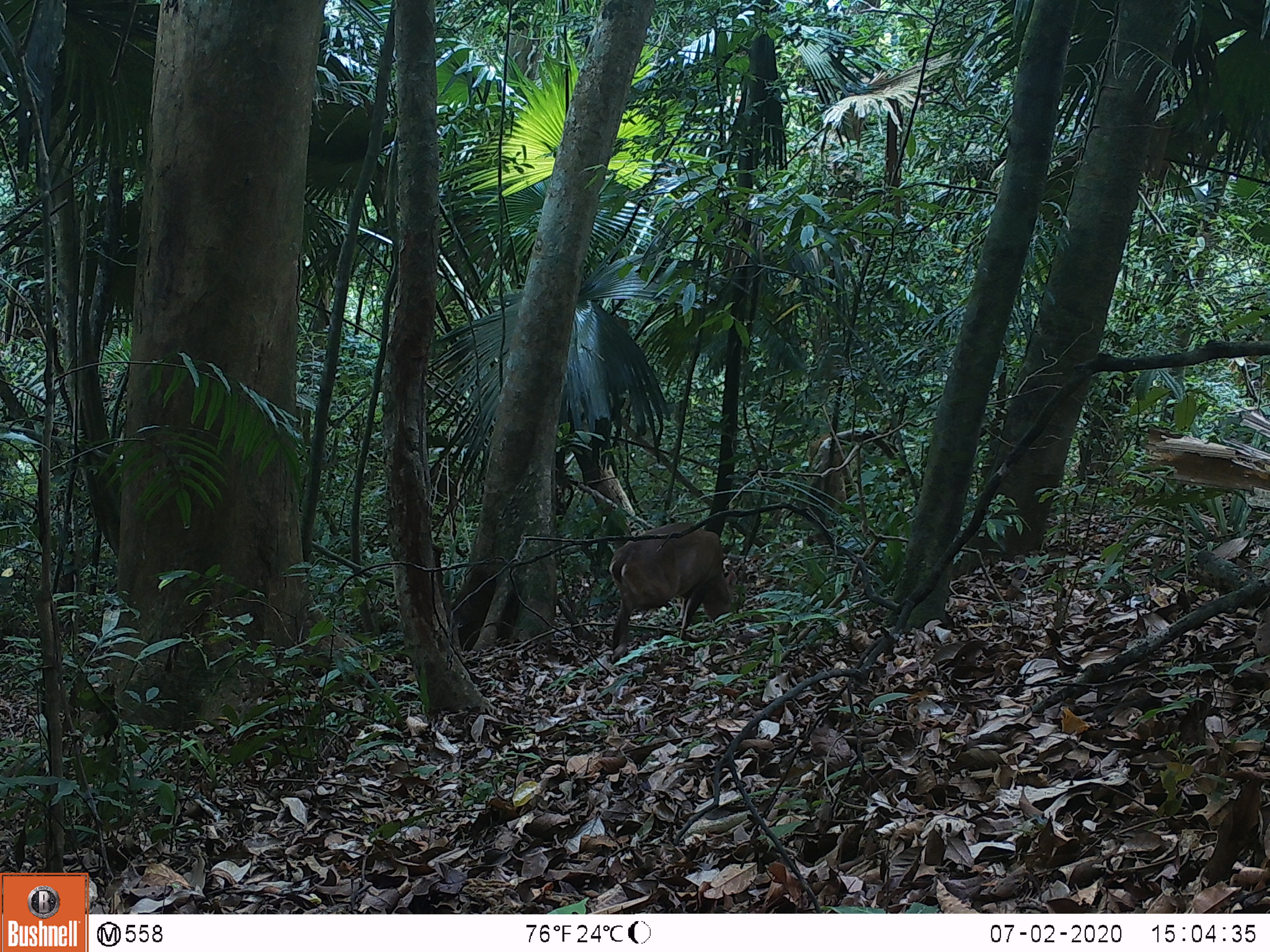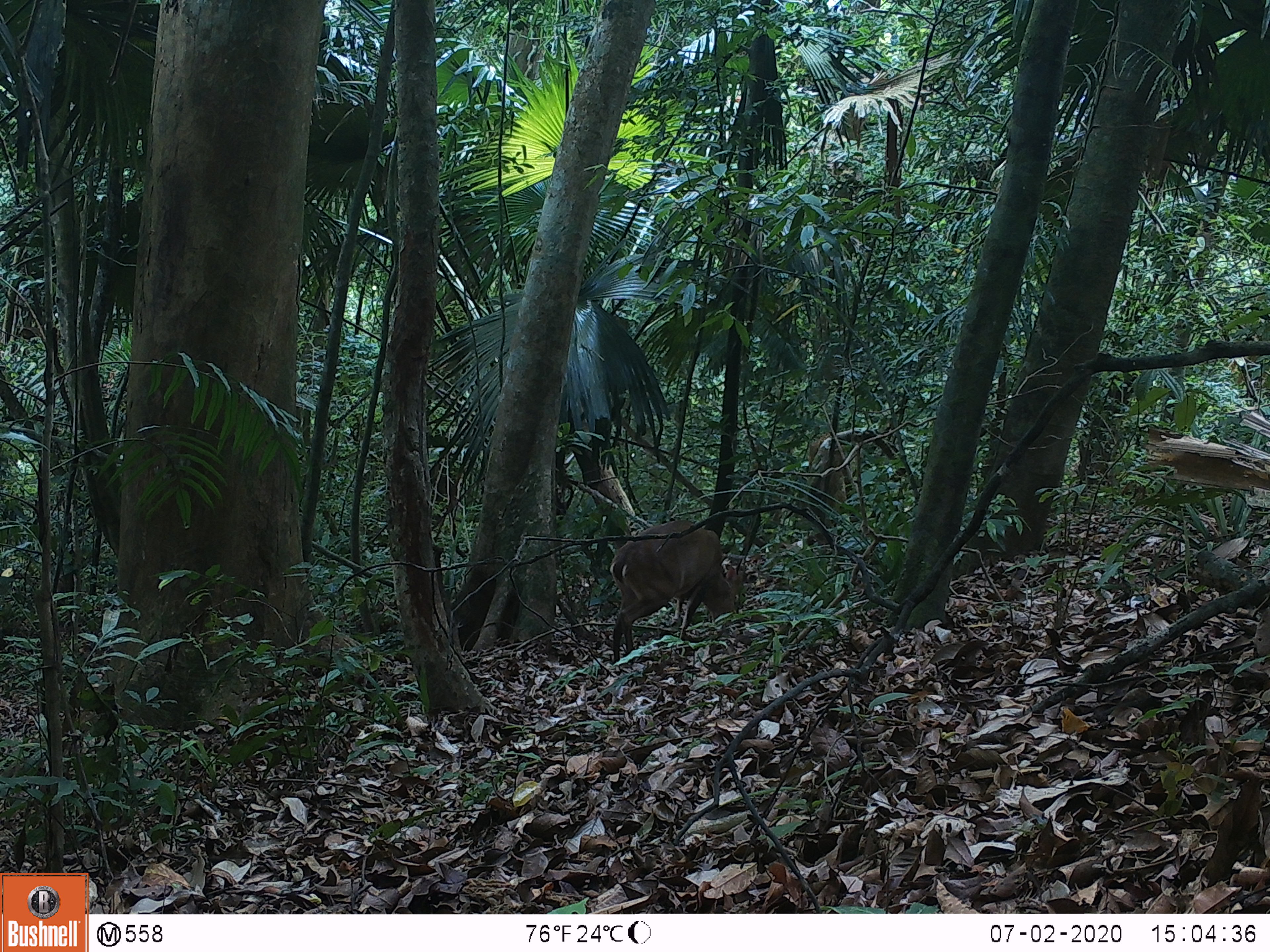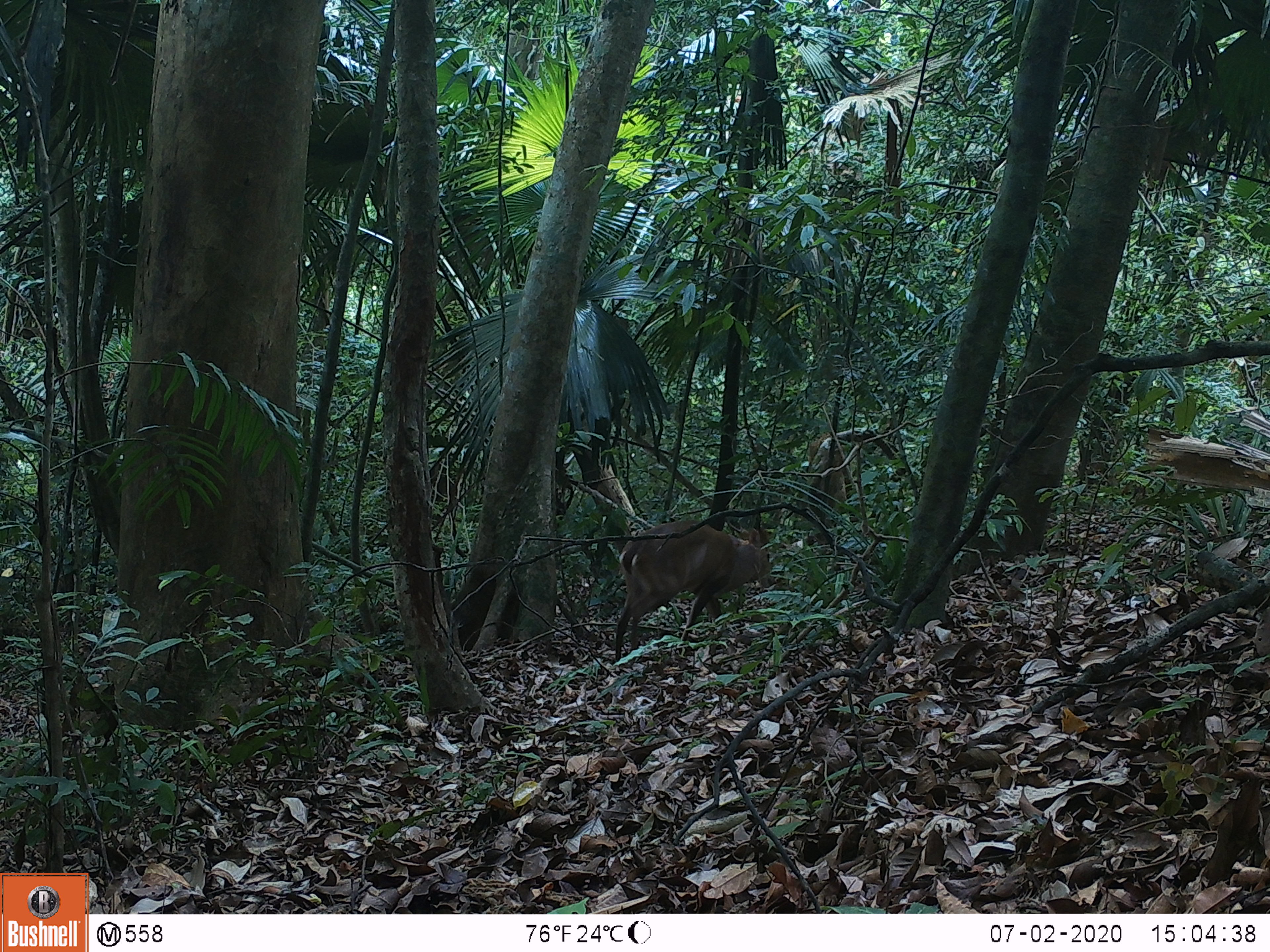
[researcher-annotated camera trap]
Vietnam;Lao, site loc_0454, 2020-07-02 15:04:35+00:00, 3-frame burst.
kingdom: Animalia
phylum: Chordata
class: Mammalia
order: Artiodactyla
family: Cervidae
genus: Muntiacus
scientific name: Muntiacus vuquangensis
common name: large-antlered muntjac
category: large antlered muntjac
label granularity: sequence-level